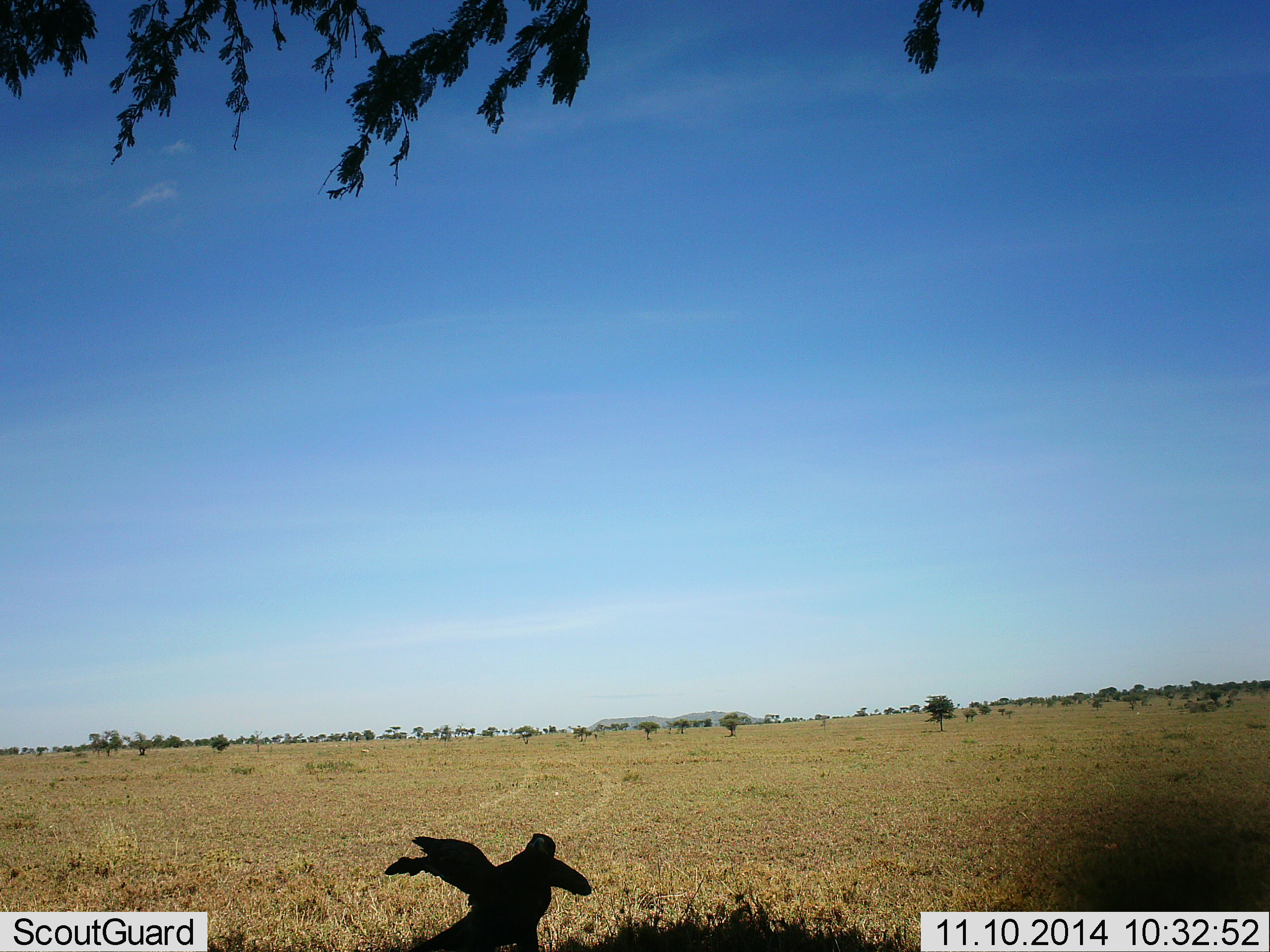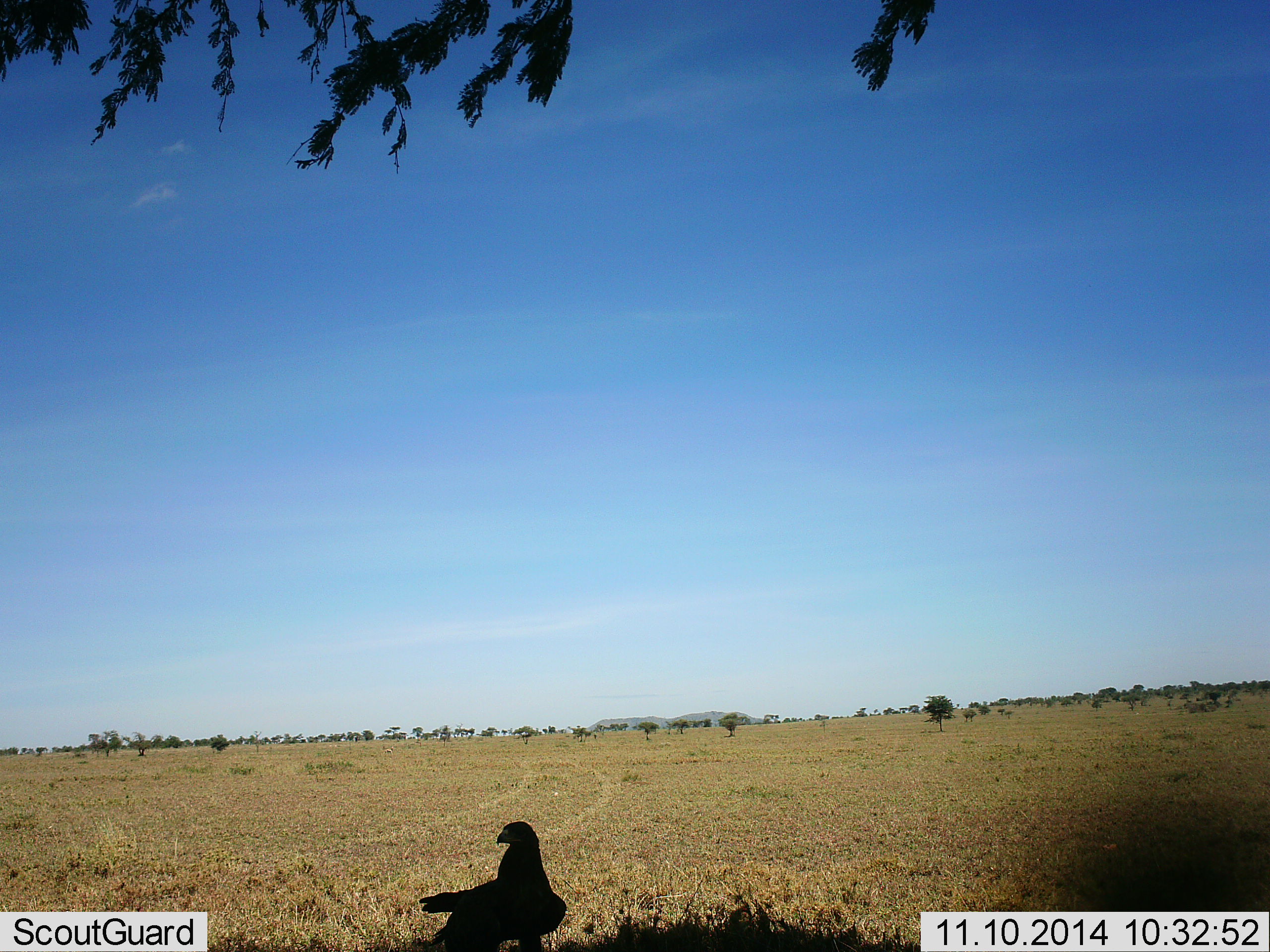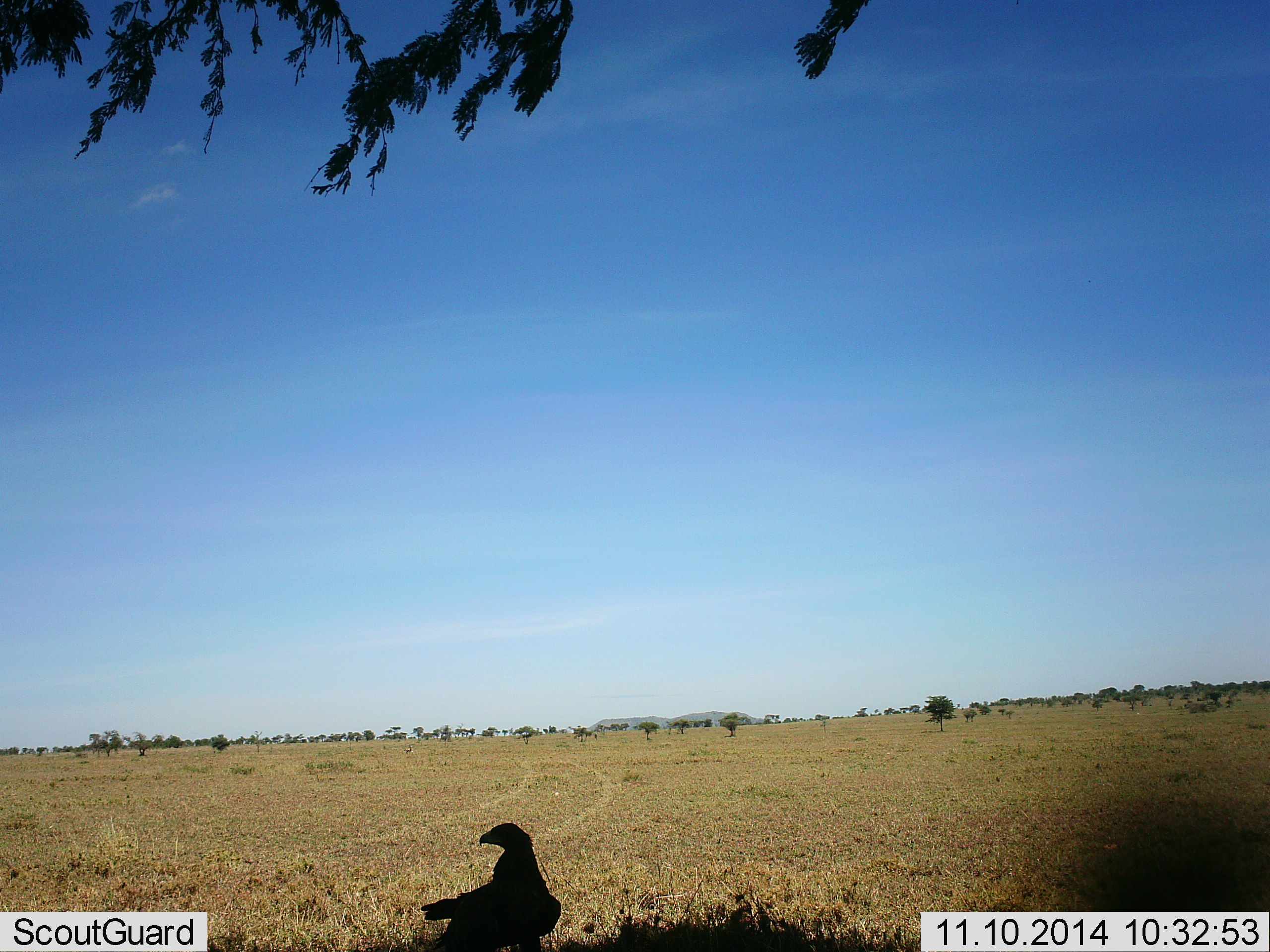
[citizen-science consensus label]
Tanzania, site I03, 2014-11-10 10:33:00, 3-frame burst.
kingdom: Animalia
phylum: Chordata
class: Aves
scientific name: Aves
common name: bird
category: otherbird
Otherbird (bird) (Aves), count 1. Behavior (volunteer vote fractions): standing 80%, resting 0%, moving 20%, interacting 0%. Young present (vote fraction): 0%. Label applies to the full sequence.